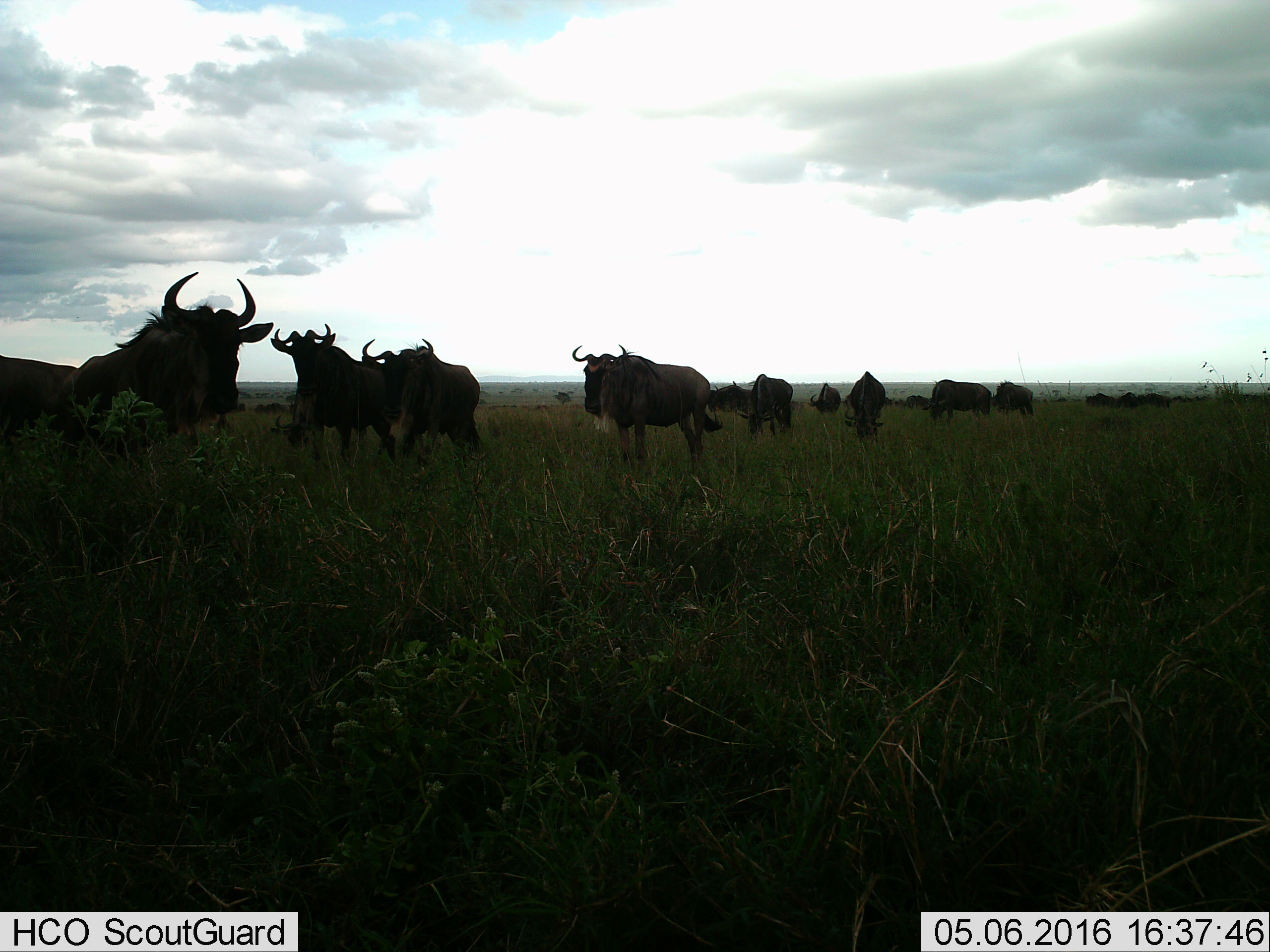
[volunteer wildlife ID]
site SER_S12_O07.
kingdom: Animalia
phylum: Chordata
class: Mammalia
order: Artiodactyla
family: Bovidae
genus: Connochaetes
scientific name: Connochaetes taurinus taurinus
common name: blue wildebeest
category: wildebeestblue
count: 11-50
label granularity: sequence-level